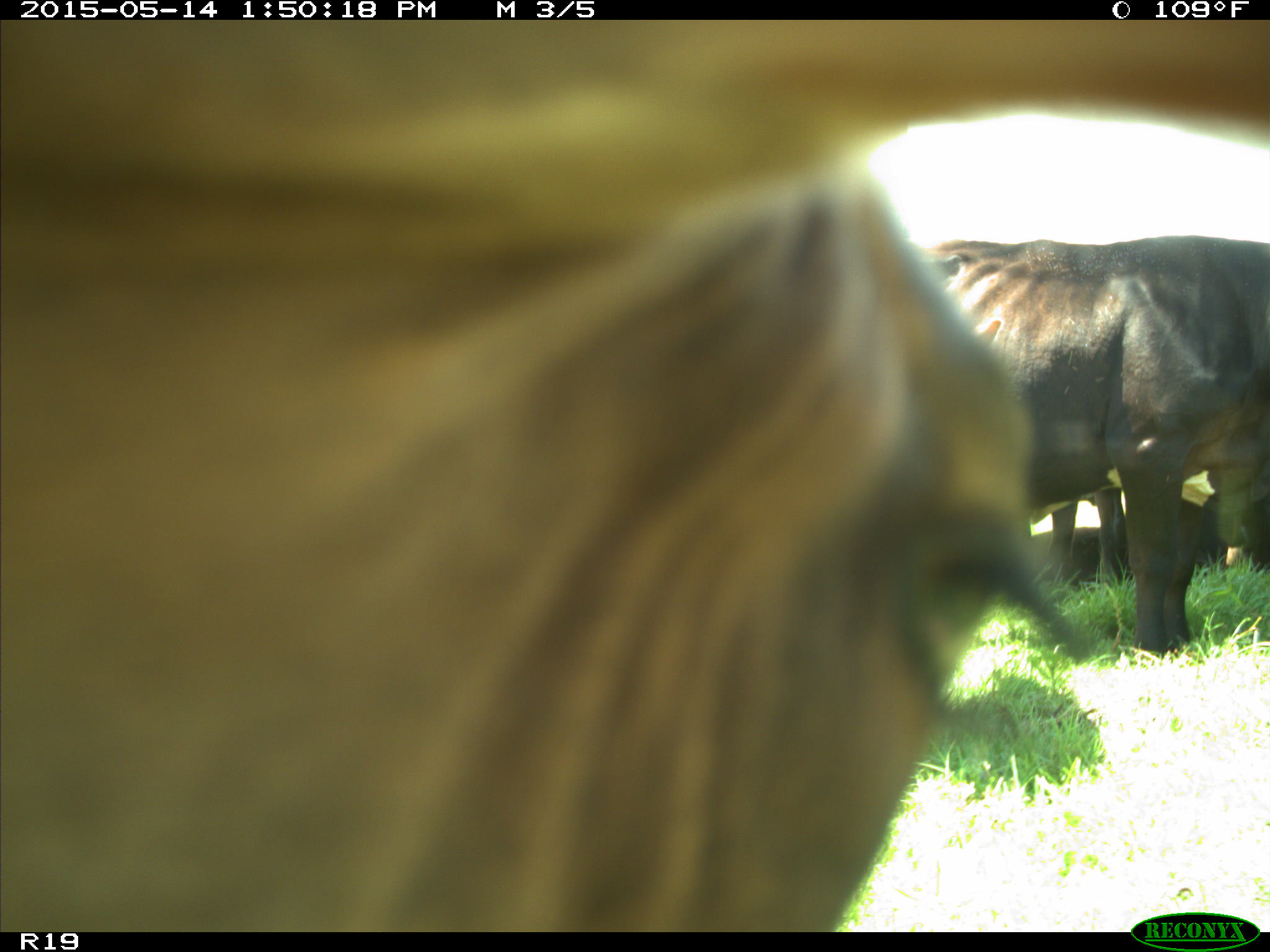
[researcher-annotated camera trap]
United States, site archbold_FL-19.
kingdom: Animalia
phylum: Chordata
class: Mammalia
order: Artiodactyla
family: Bovidae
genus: Bos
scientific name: Bos taurus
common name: domestic cow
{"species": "Bos taurus (domestic cow)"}